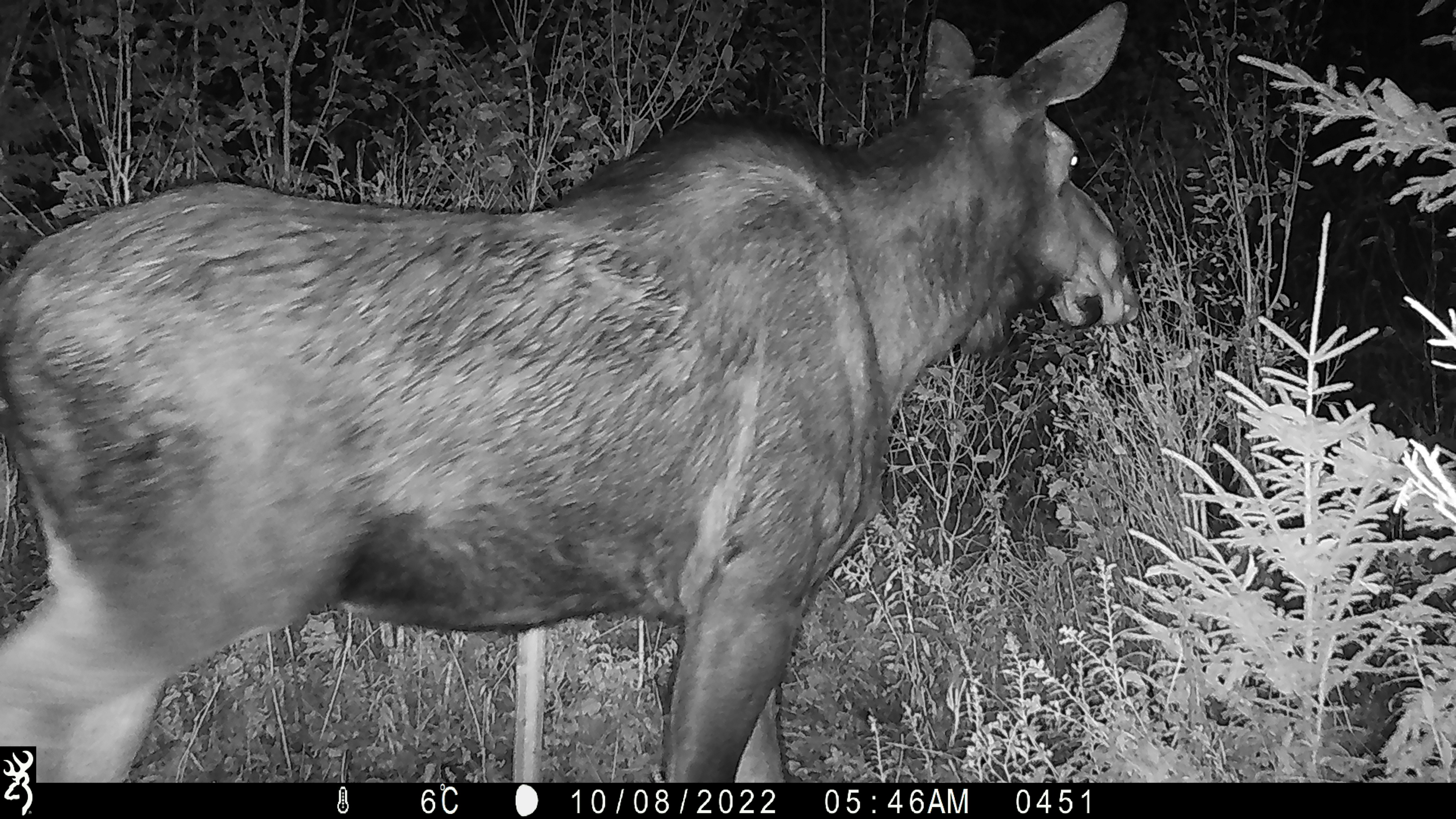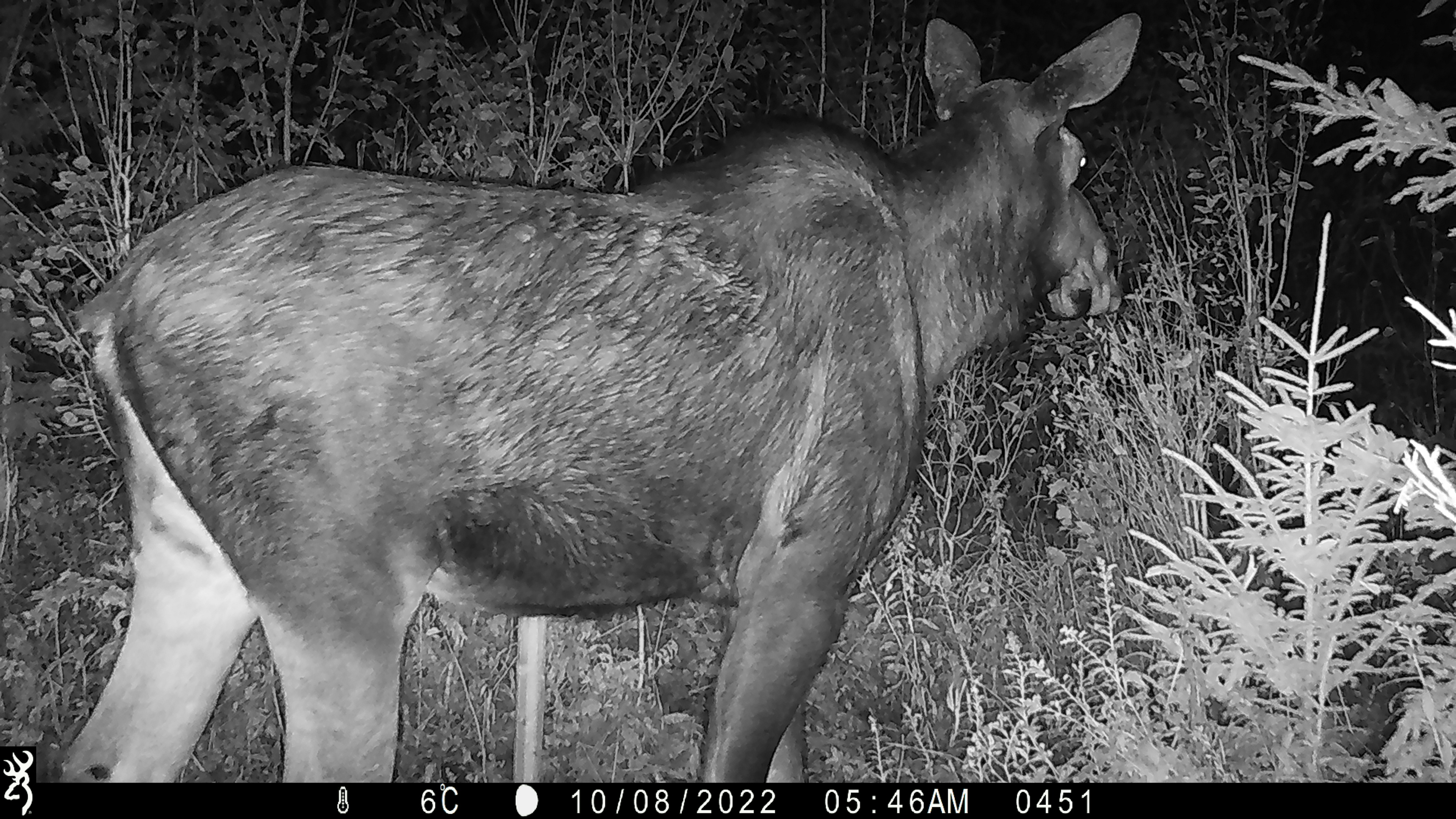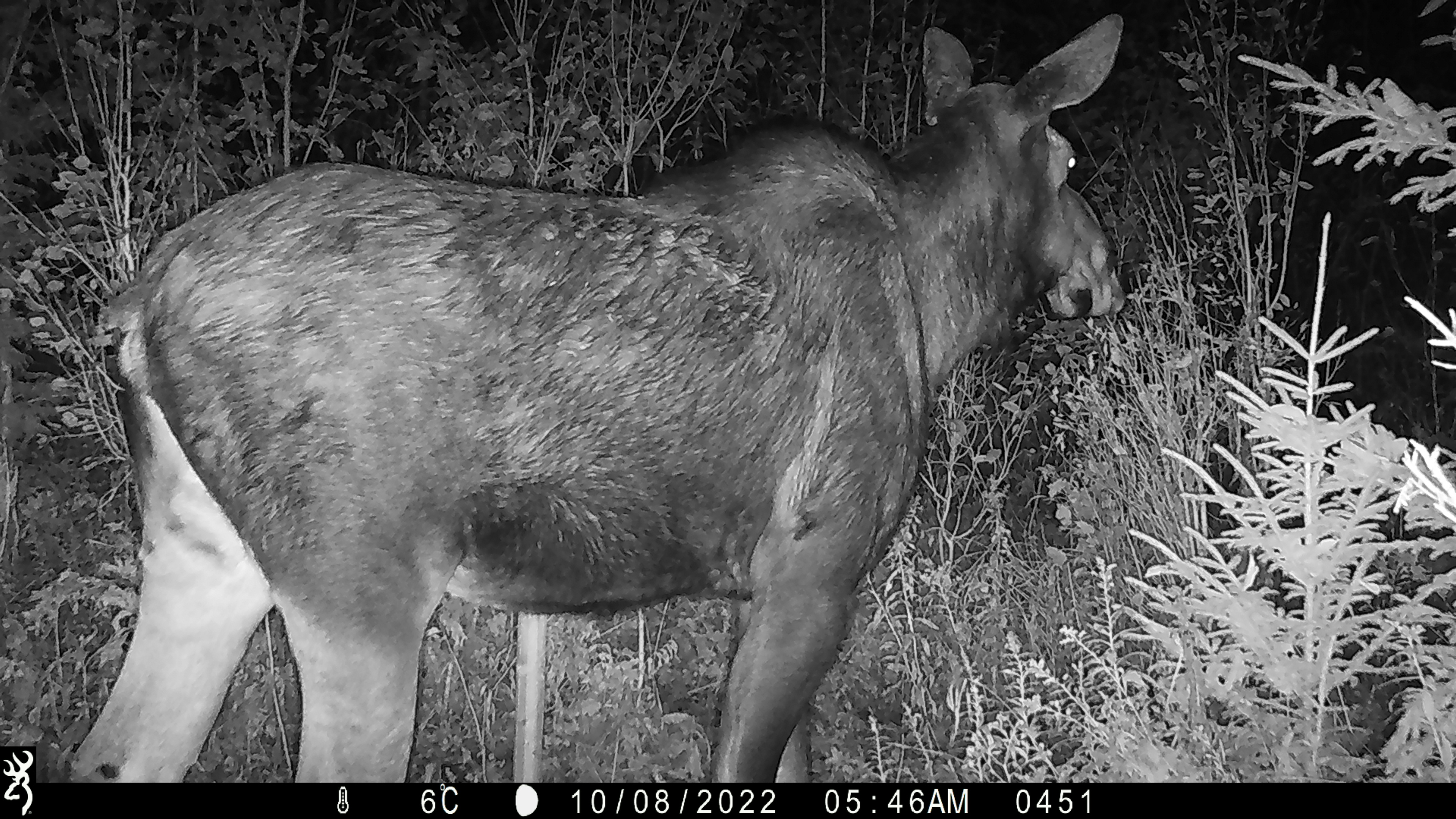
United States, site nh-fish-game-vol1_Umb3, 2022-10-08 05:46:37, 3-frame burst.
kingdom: Animalia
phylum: Chordata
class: Mammalia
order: Artiodactyla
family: Cervidae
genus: Alces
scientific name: Alces alces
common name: moose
Moose (Alces alces).